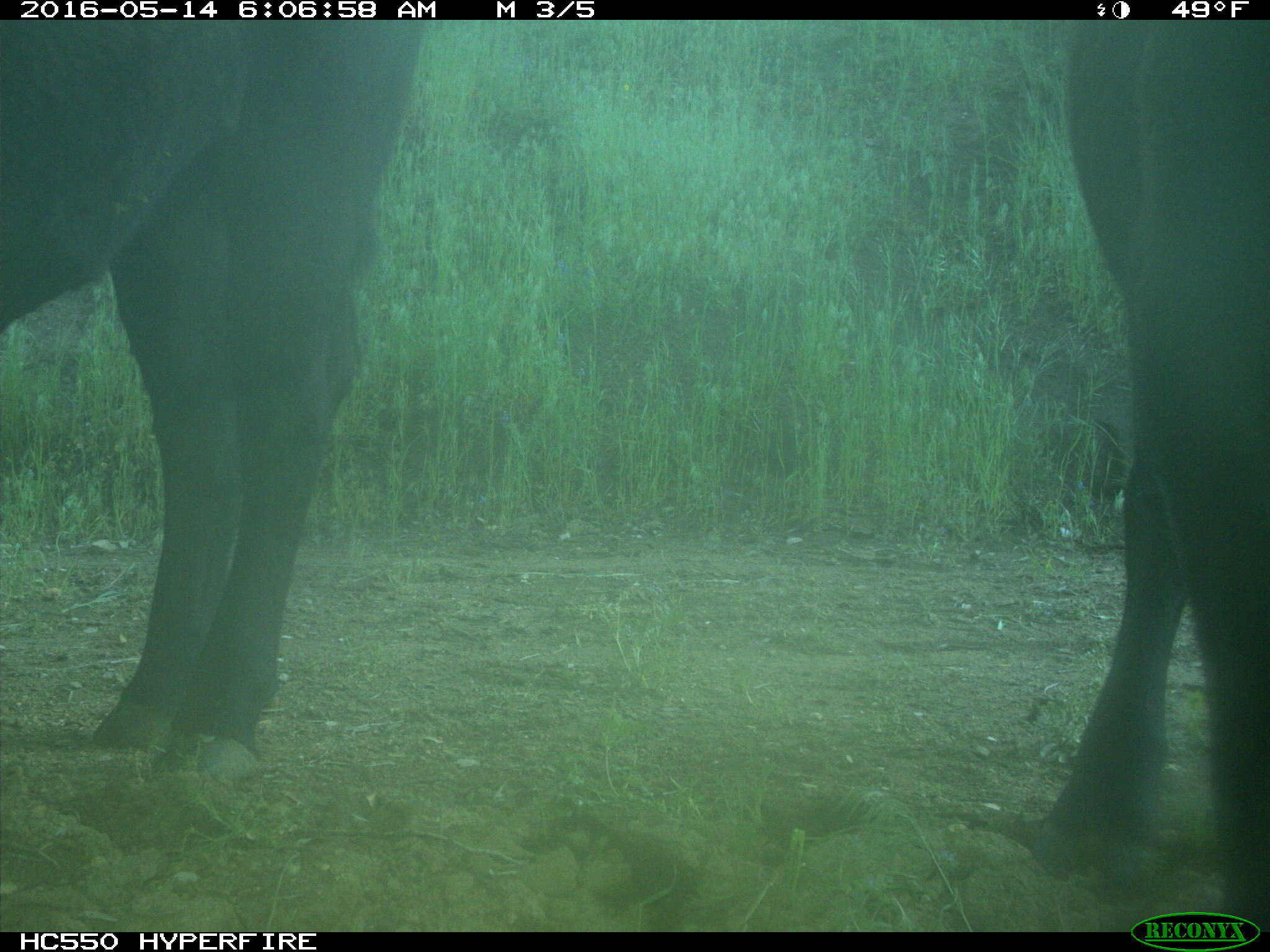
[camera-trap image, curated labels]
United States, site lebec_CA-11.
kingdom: Animalia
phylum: Chordata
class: Mammalia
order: Artiodactyla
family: Bovidae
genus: Bos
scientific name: Bos taurus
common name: domestic cow